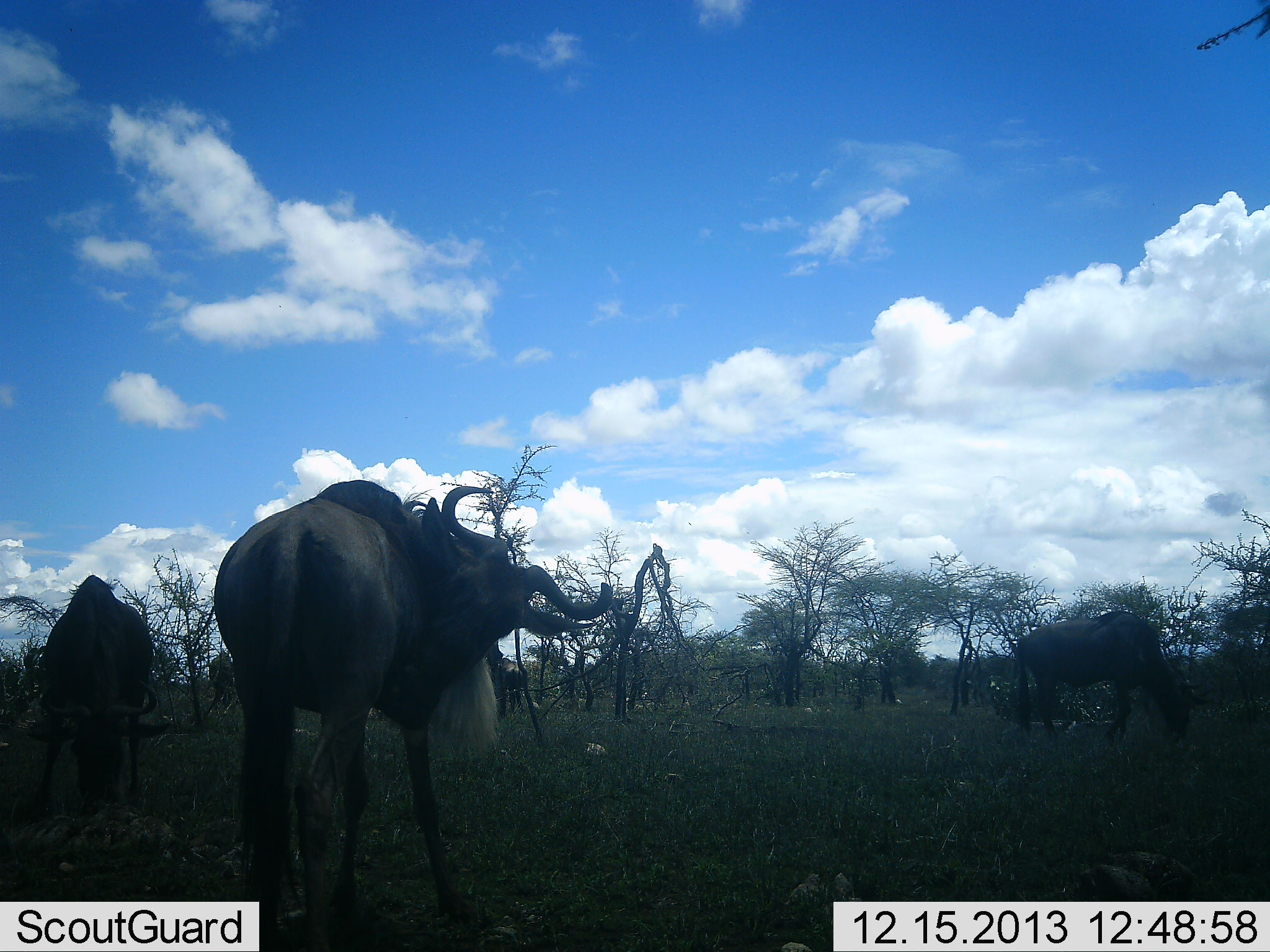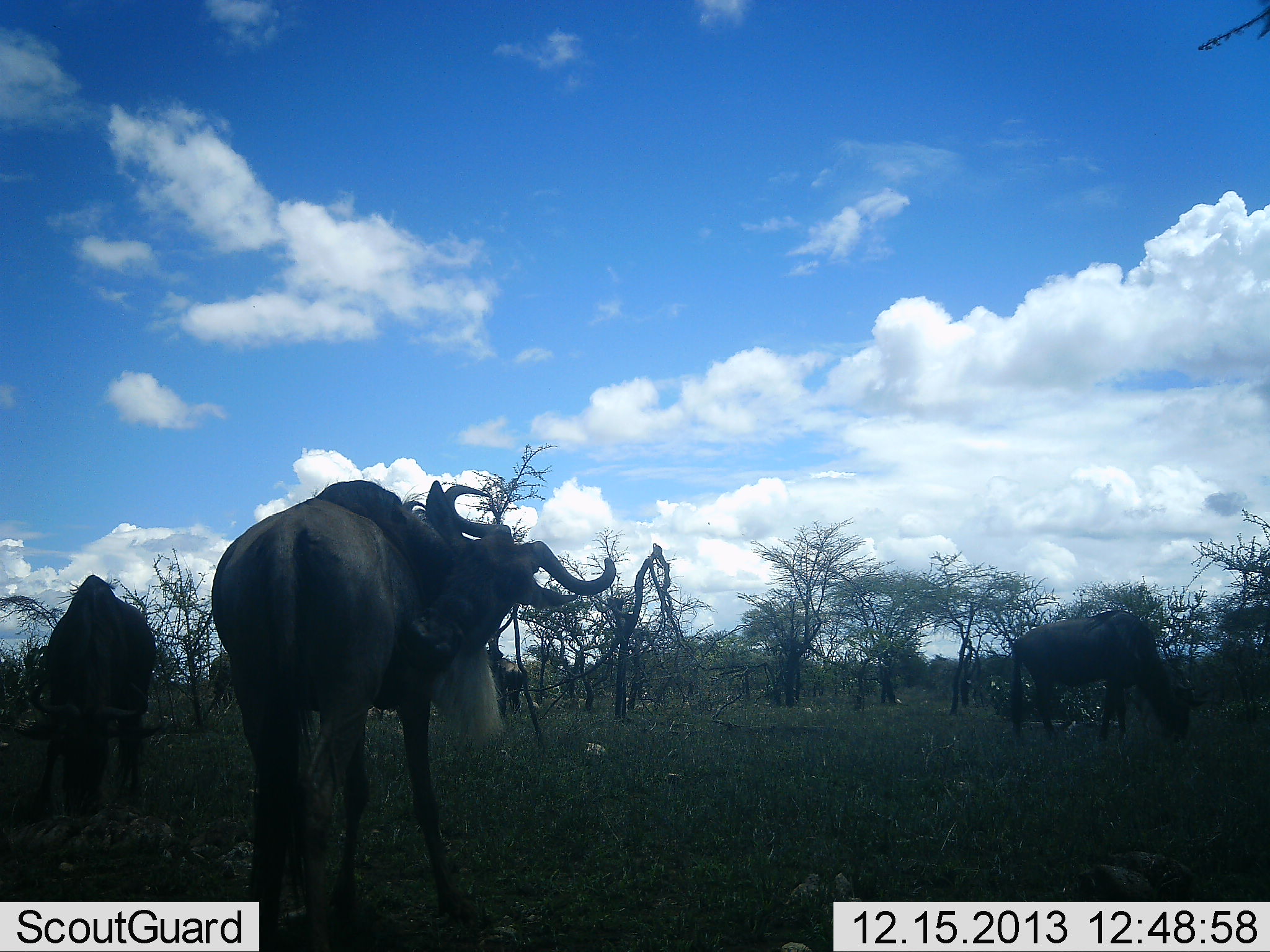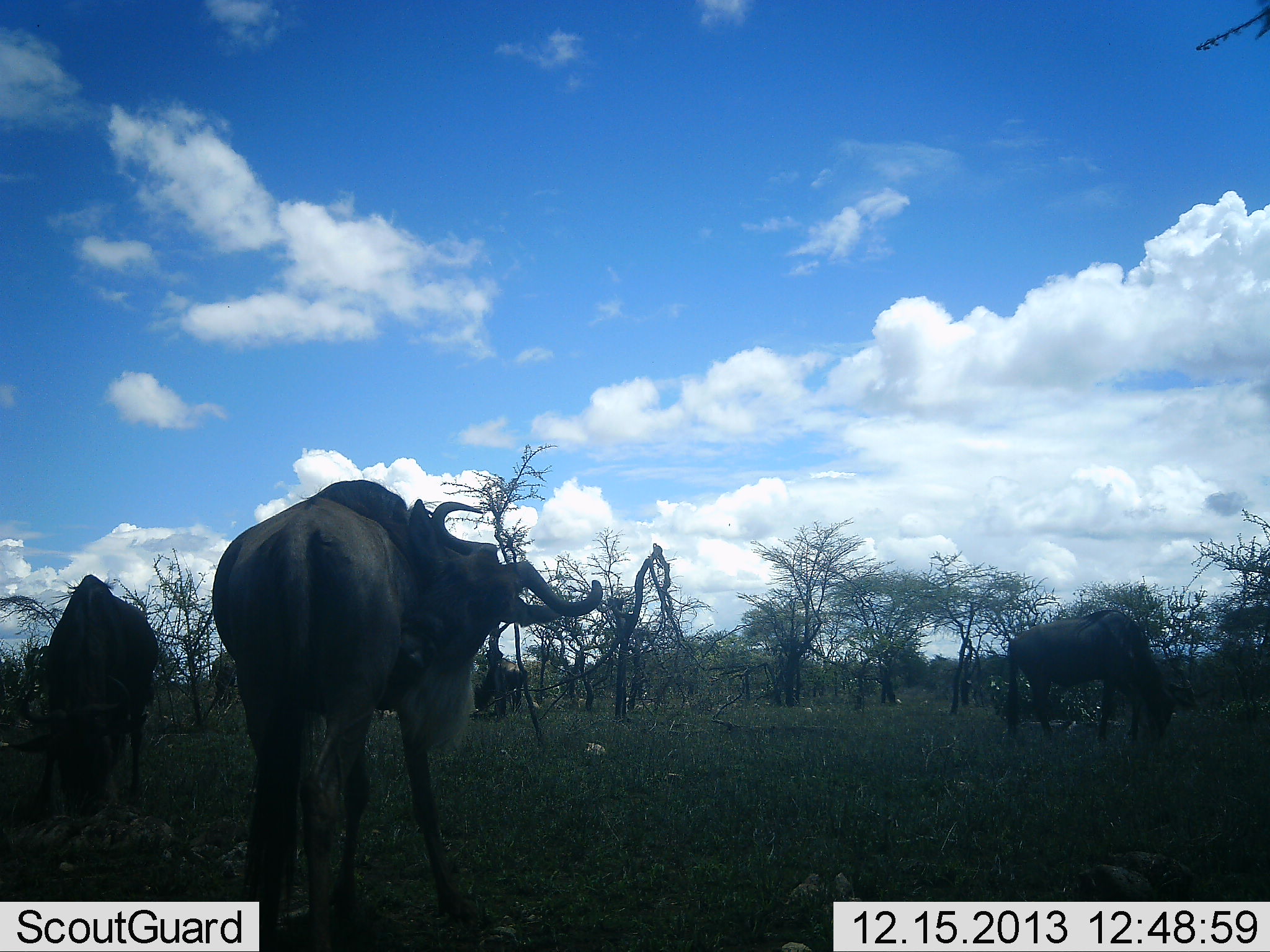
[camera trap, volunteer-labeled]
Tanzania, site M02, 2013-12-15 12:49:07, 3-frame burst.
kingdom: Animalia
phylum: Chordata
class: Mammalia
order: Artiodactyla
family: Bovidae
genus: Connochaetes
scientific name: Connochaetes taurinus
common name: blue wildebeest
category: wildebeest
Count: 3.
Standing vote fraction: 100%.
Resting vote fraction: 0%.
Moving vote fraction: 10%.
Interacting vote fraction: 0%.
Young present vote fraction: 0%.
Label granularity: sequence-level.